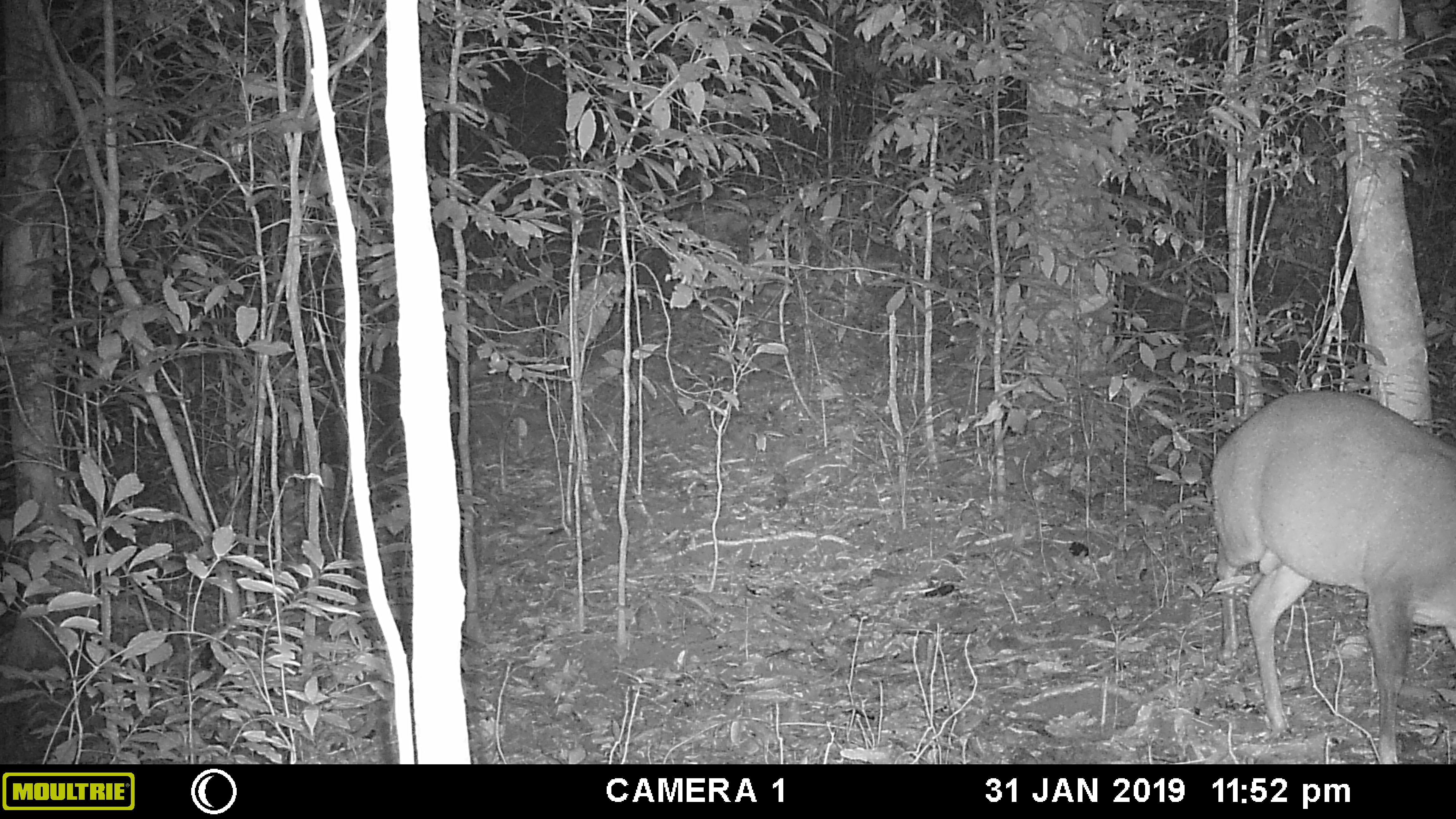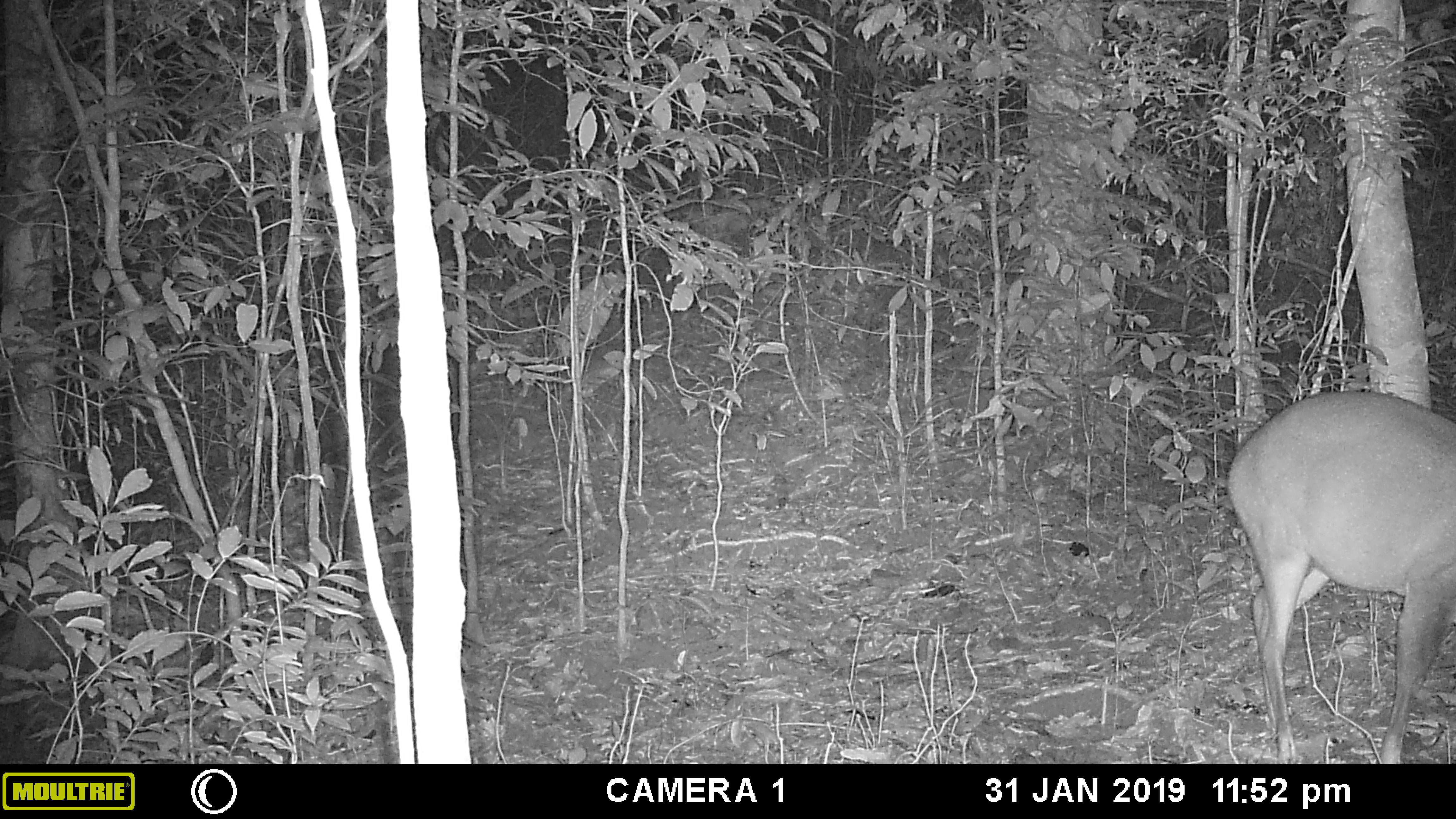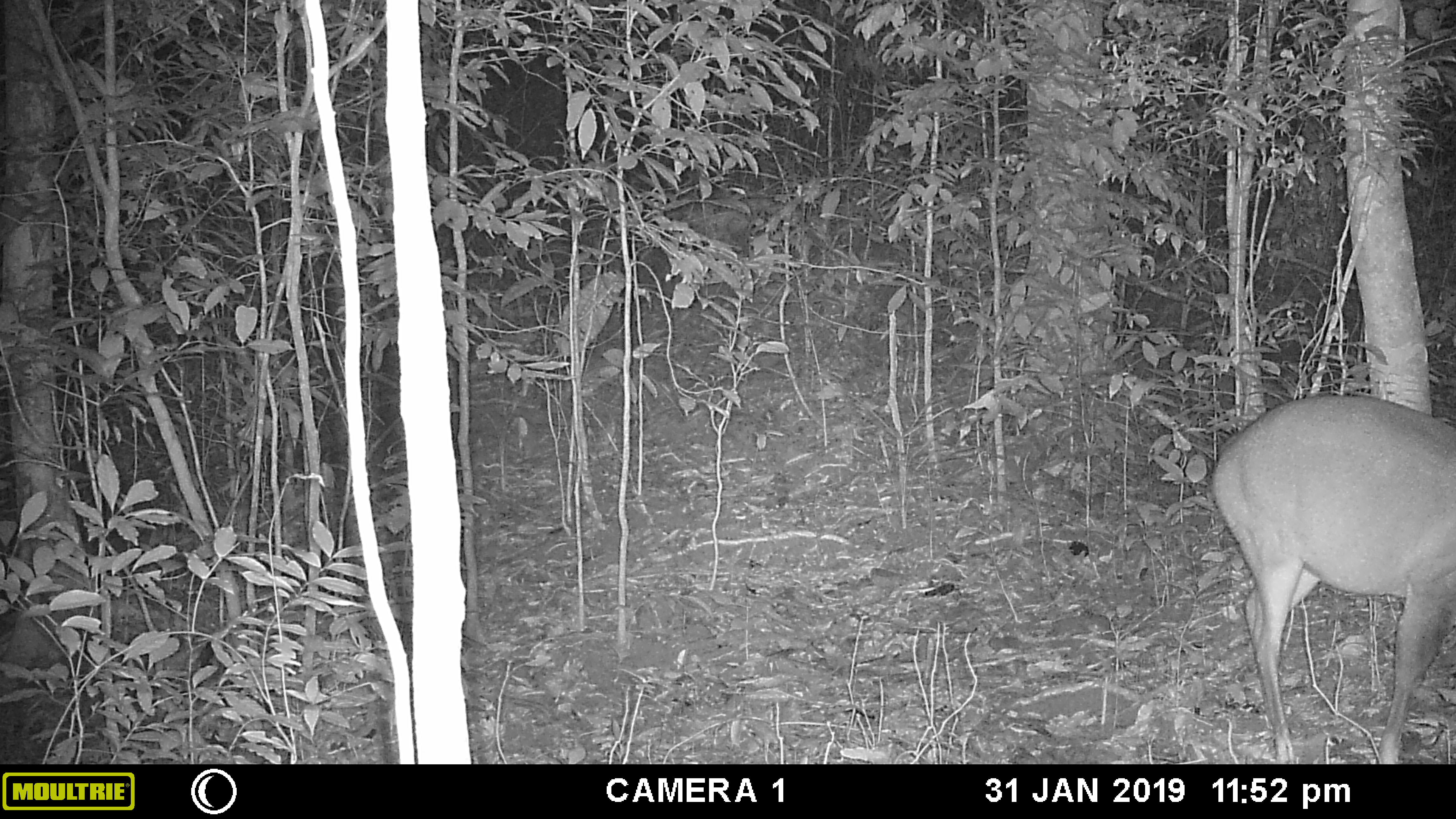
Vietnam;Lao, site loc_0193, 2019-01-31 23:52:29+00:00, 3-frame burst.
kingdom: Animalia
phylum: Chordata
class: Mammalia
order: Artiodactyla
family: Cervidae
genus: Muntiacus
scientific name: Muntiacus vuquangensis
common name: large-antlered muntjac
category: large antlered muntjac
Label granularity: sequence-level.